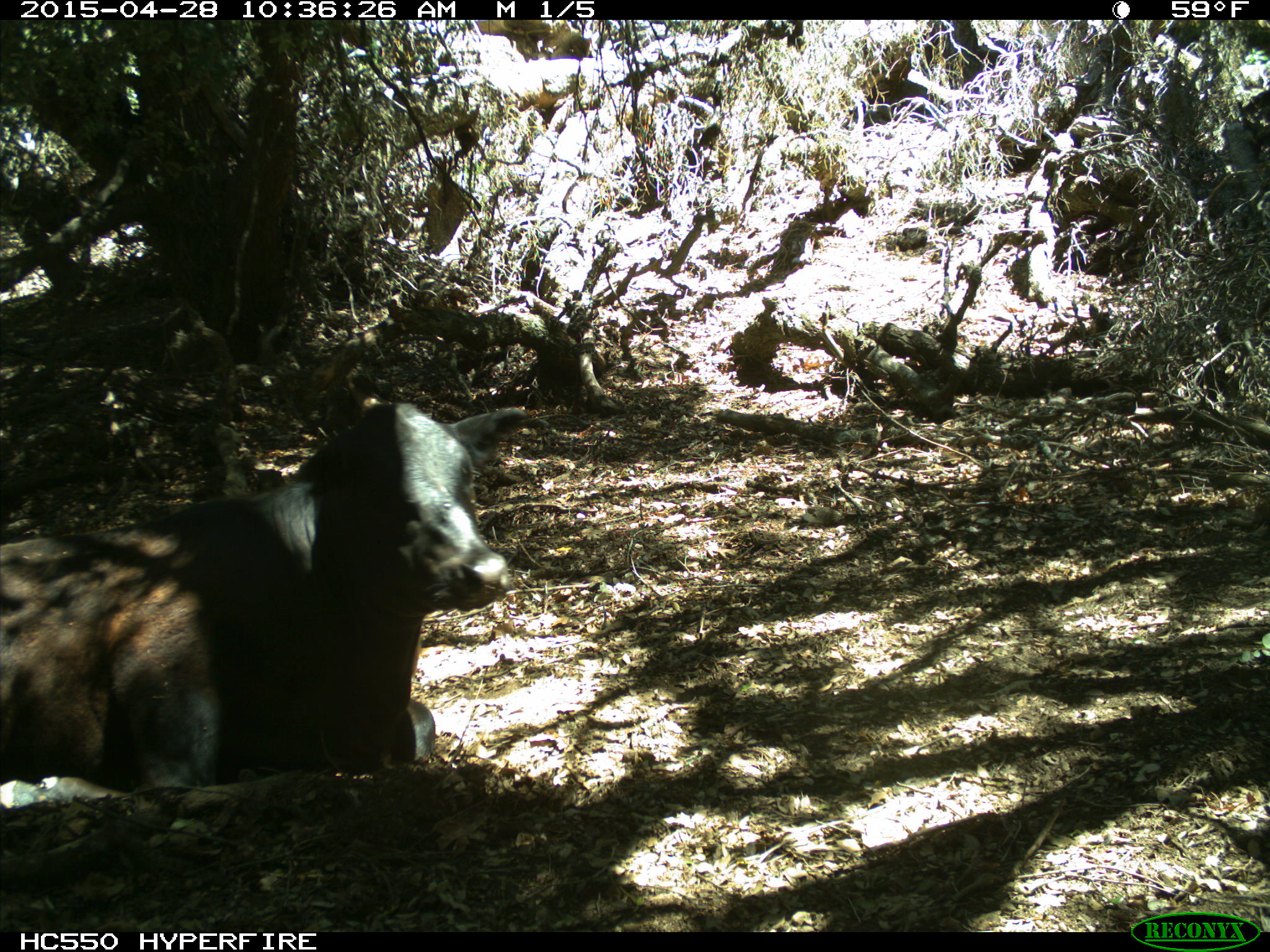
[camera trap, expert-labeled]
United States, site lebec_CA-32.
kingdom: Animalia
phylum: Chordata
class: Mammalia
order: Artiodactyla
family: Bovidae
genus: Bos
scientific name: Bos taurus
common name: domestic cow